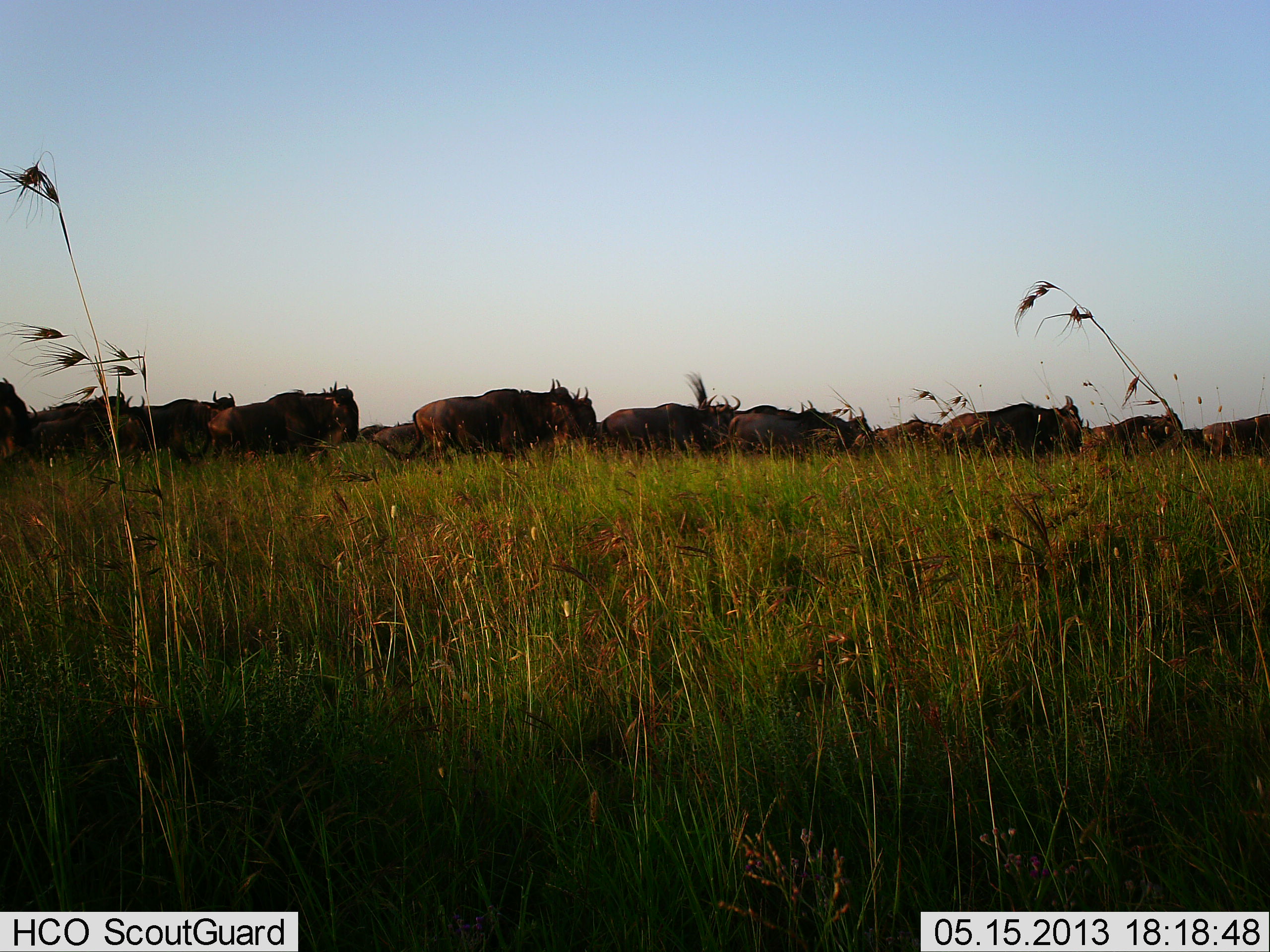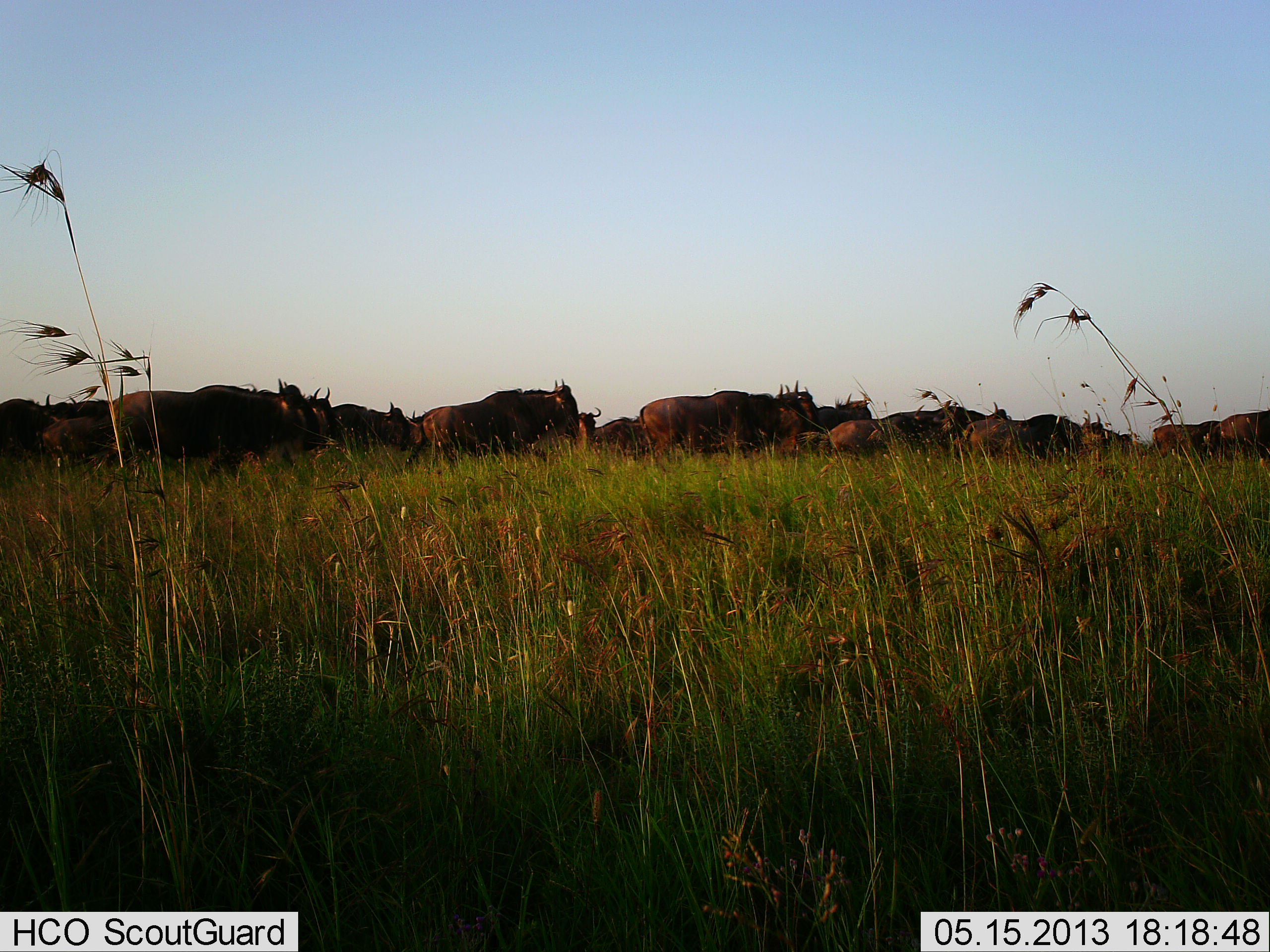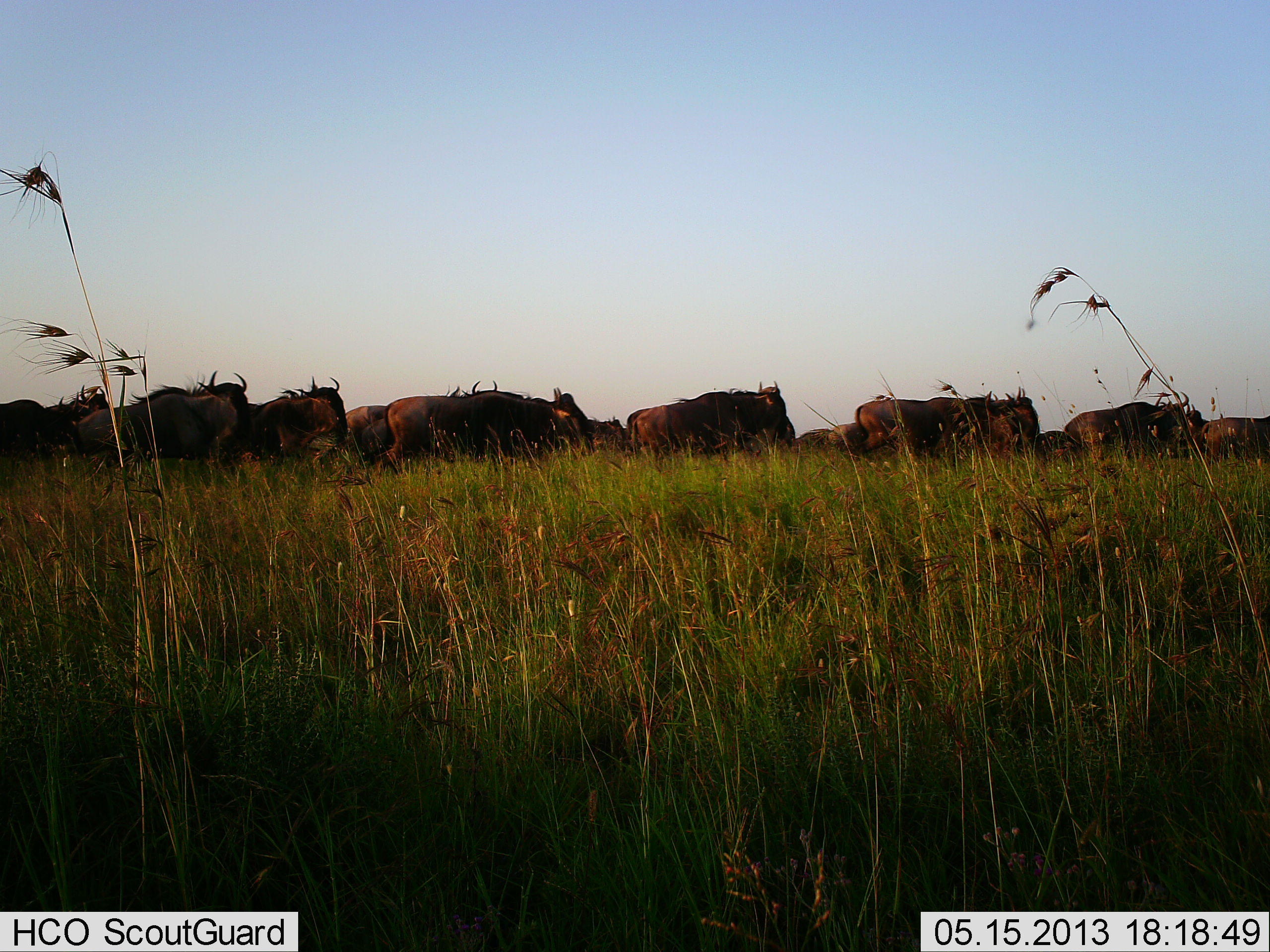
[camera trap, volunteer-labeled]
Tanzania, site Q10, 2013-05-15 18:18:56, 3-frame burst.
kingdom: Animalia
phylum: Chordata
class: Mammalia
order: Artiodactyla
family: Bovidae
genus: Connochaetes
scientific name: Connochaetes taurinus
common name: blue wildebeest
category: wildebeest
Wildebeest (blue wildebeest) (Connochaetes taurinus), count 11-50. Behavior (volunteer vote fractions): standing 6%, resting 0%, moving 94%, interacting 6%. Young present (vote fraction): 0%. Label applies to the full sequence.